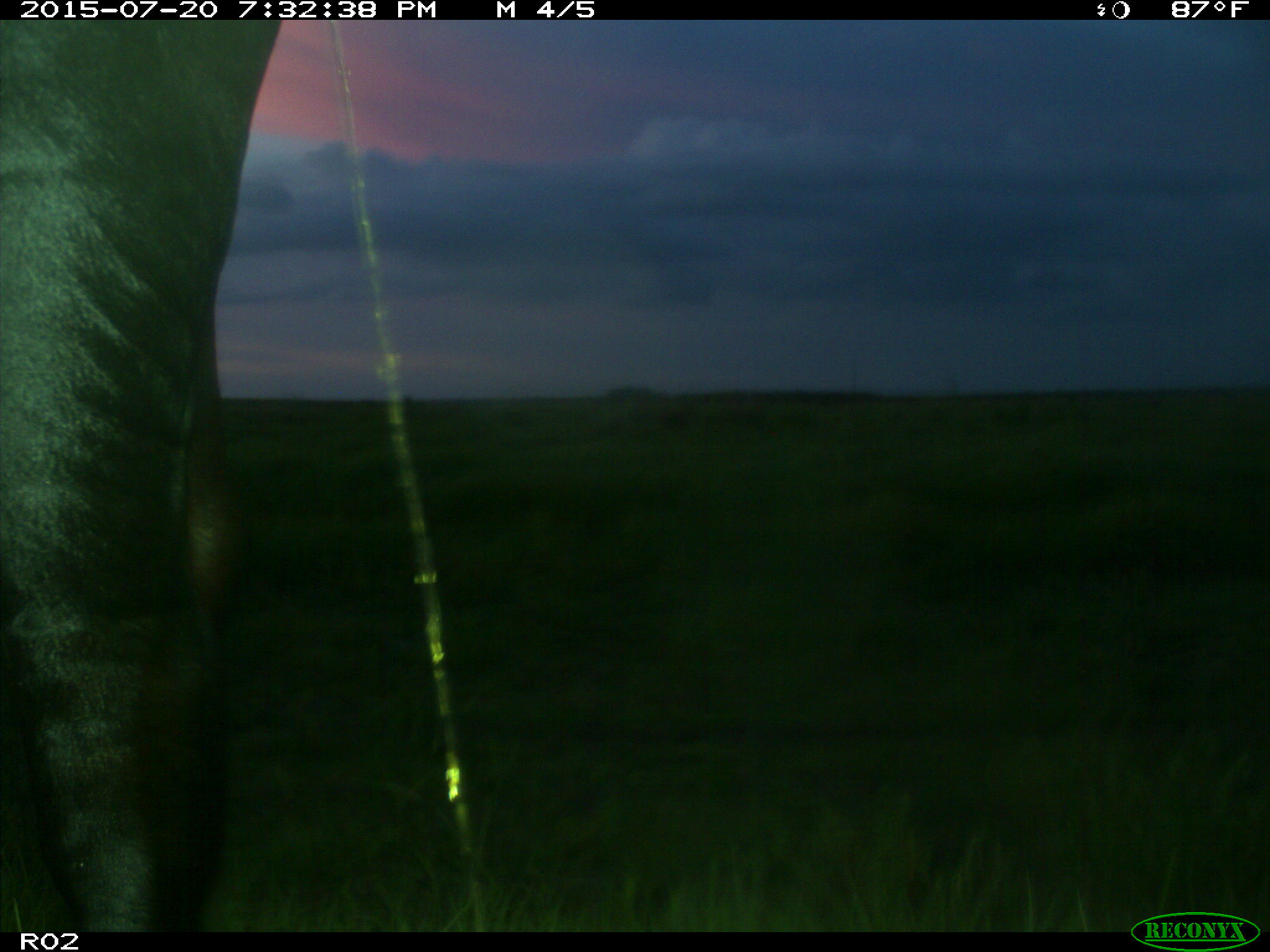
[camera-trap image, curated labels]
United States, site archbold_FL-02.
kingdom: Animalia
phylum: Chordata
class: Mammalia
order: Artiodactyla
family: Bovidae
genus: Bos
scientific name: Bos taurus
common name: domestic cow